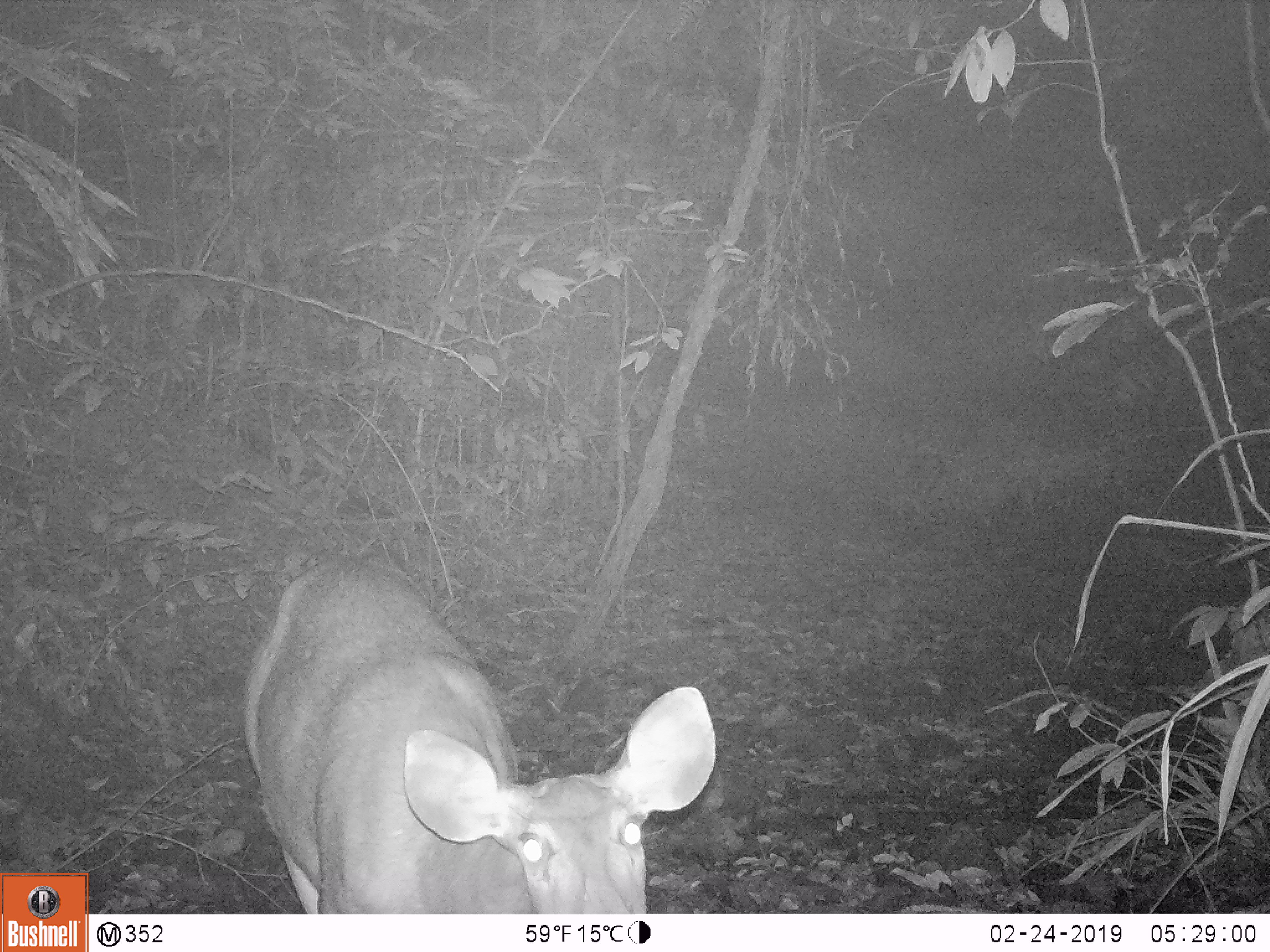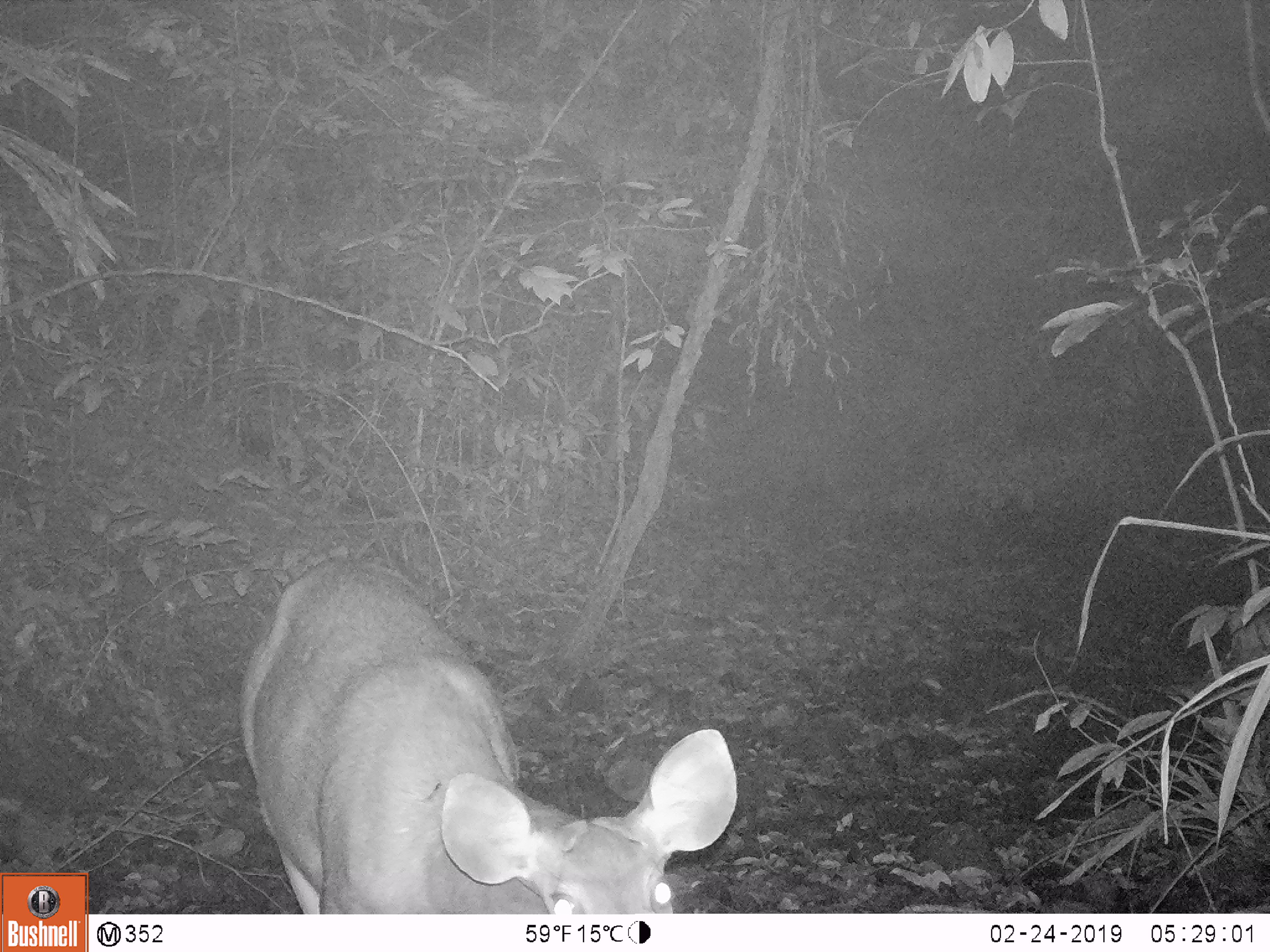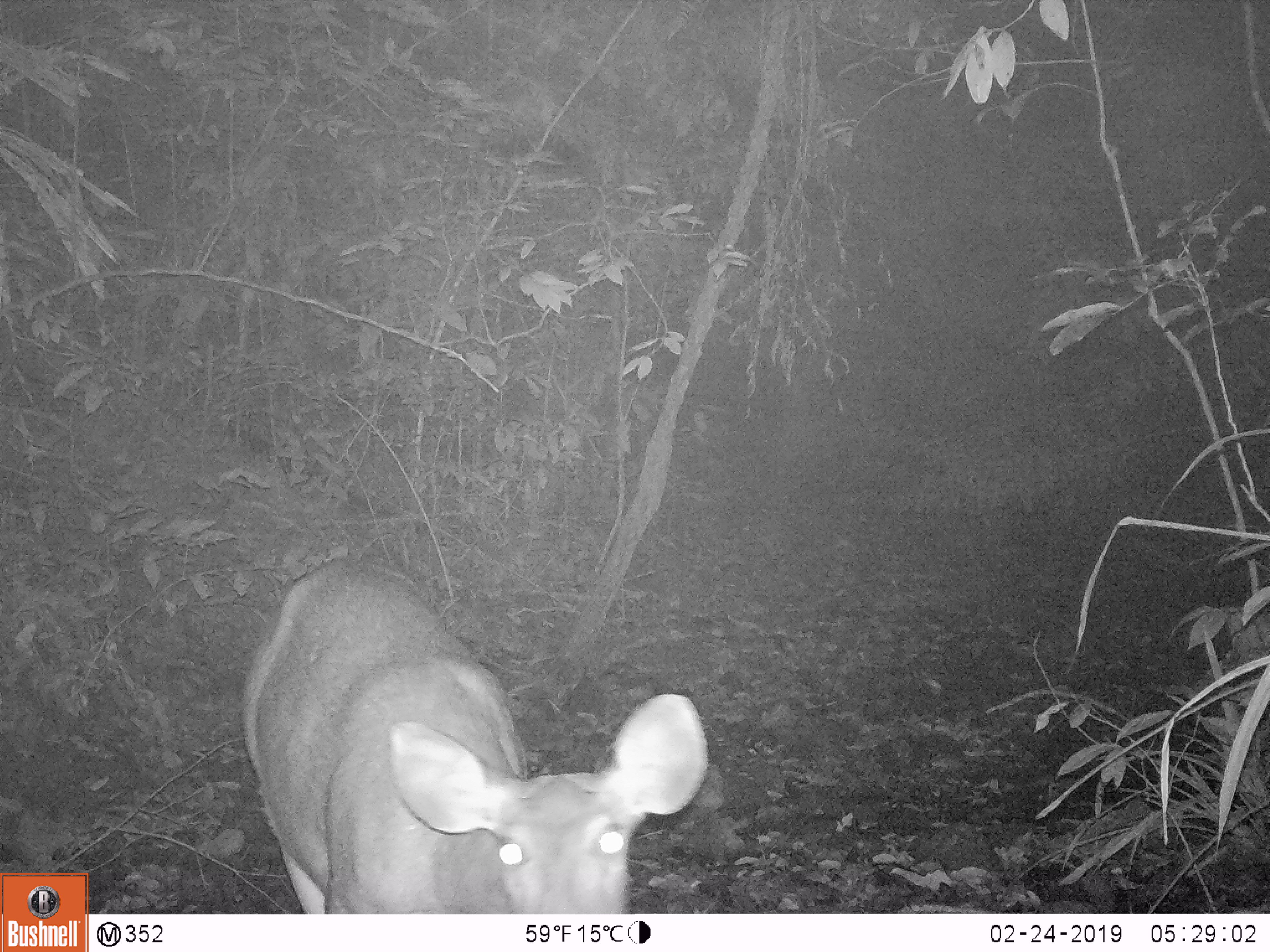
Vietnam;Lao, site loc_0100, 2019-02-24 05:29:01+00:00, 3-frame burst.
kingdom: Animalia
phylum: Chordata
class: Mammalia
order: Artiodactyla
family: Cervidae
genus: Rusa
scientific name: Rusa unicolor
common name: sambar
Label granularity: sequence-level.